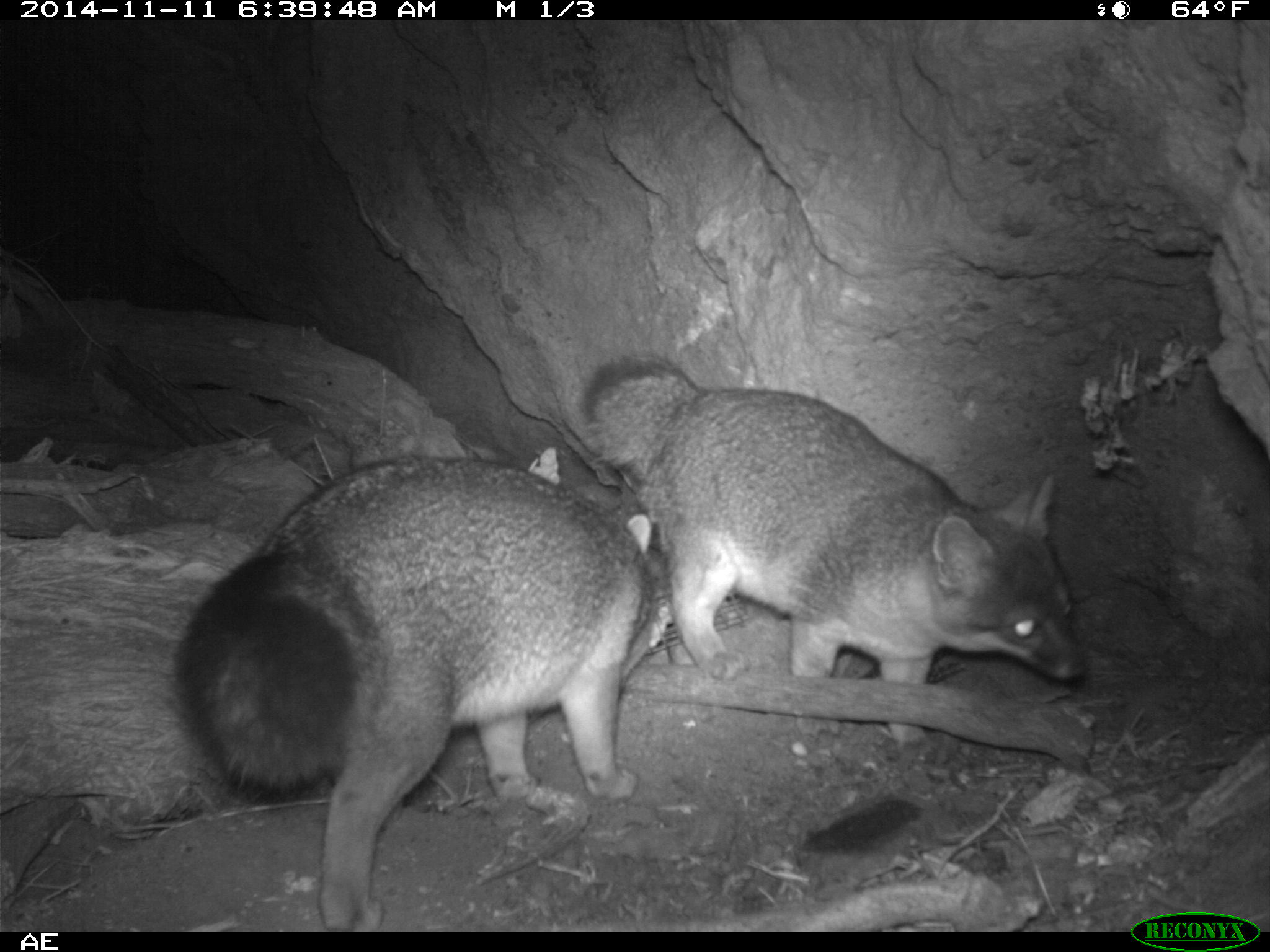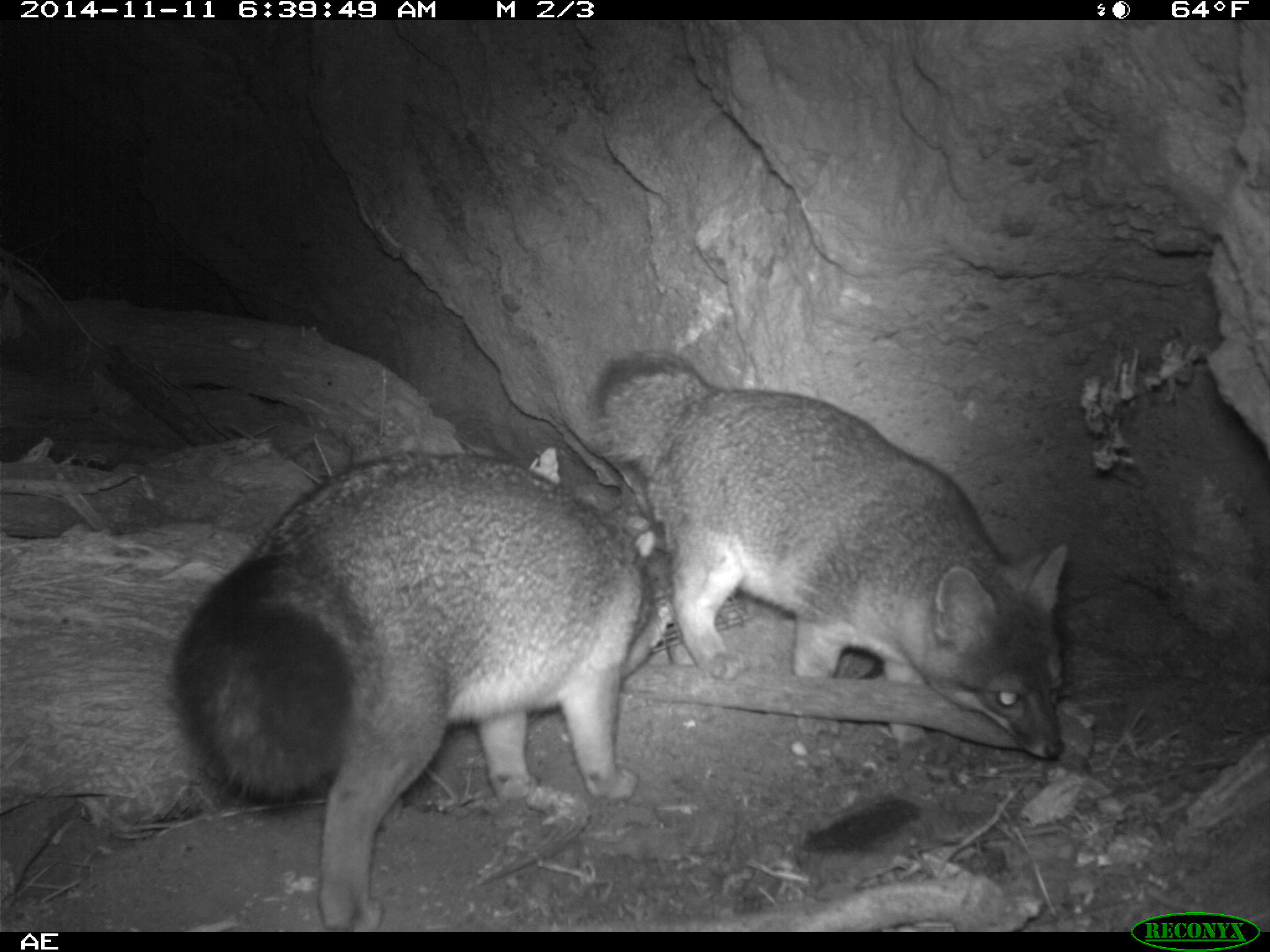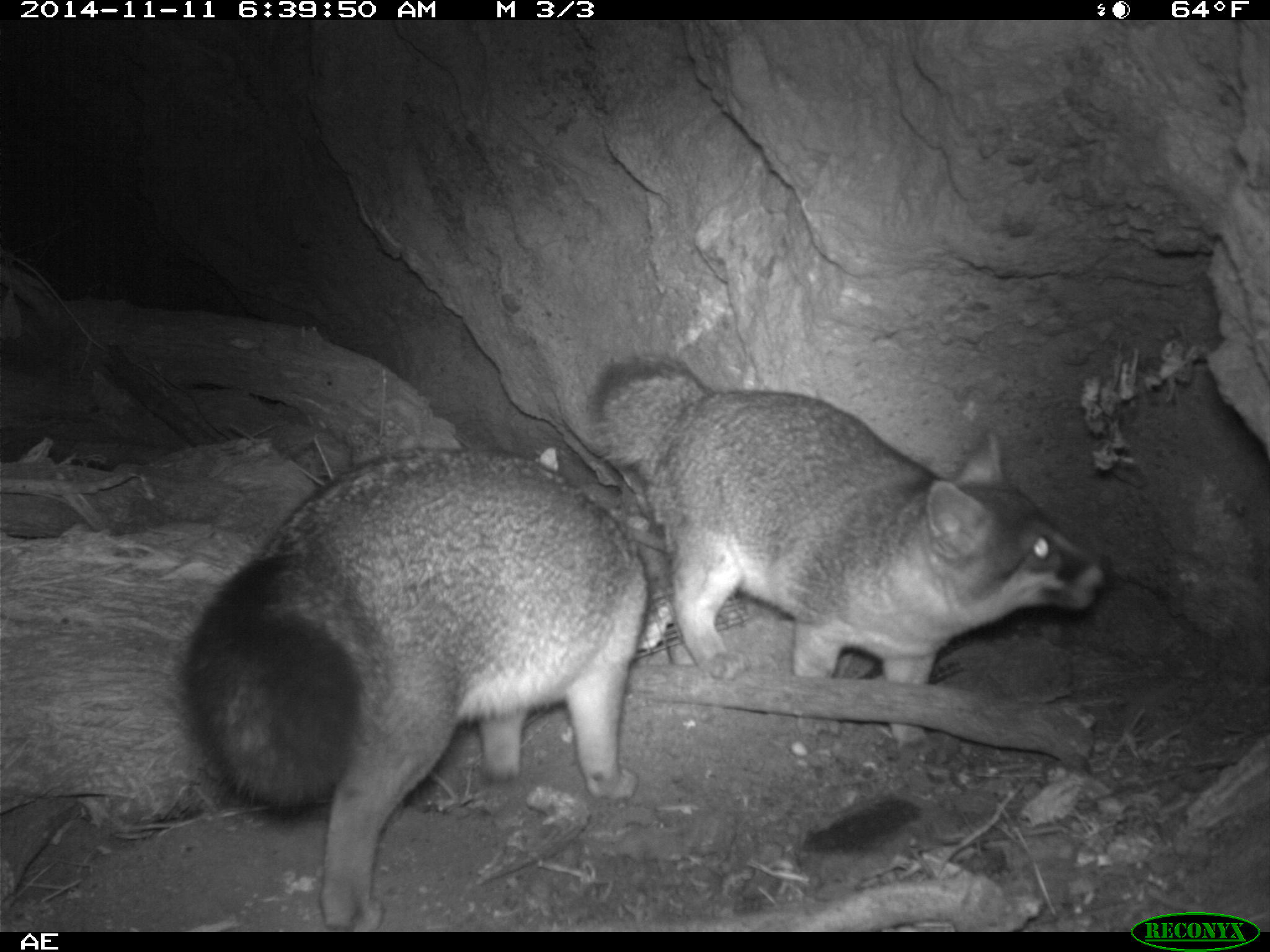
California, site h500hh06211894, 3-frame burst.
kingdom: Animalia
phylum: Chordata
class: Mammalia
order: Carnivora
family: Canidae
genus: Urocyon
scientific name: Urocyon littoralis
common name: island fox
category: fox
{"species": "fox (island fox) (Urocyon littoralis)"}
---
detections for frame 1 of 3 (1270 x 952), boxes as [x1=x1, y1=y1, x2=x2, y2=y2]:
fox: [x1=171, y1=456, x2=668, y2=932]; [x1=579, y1=350, x2=1085, y2=747]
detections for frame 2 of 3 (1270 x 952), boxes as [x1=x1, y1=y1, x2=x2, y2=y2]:
fox: [x1=171, y1=451, x2=665, y2=933]; [x1=590, y1=351, x2=1067, y2=760]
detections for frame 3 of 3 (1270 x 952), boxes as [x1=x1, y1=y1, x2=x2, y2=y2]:
fox: [x1=180, y1=438, x2=652, y2=930]; [x1=593, y1=352, x2=1114, y2=757]